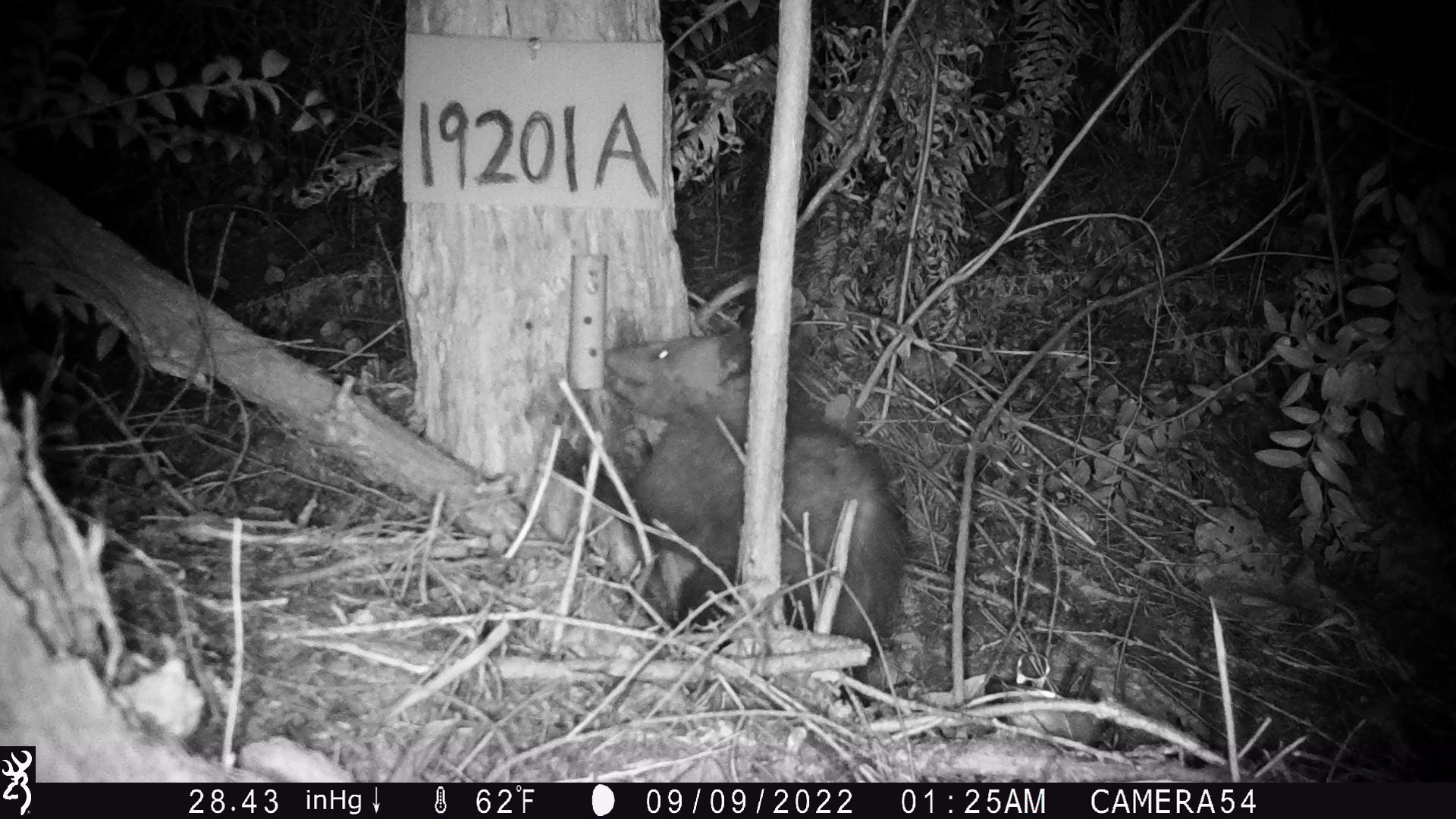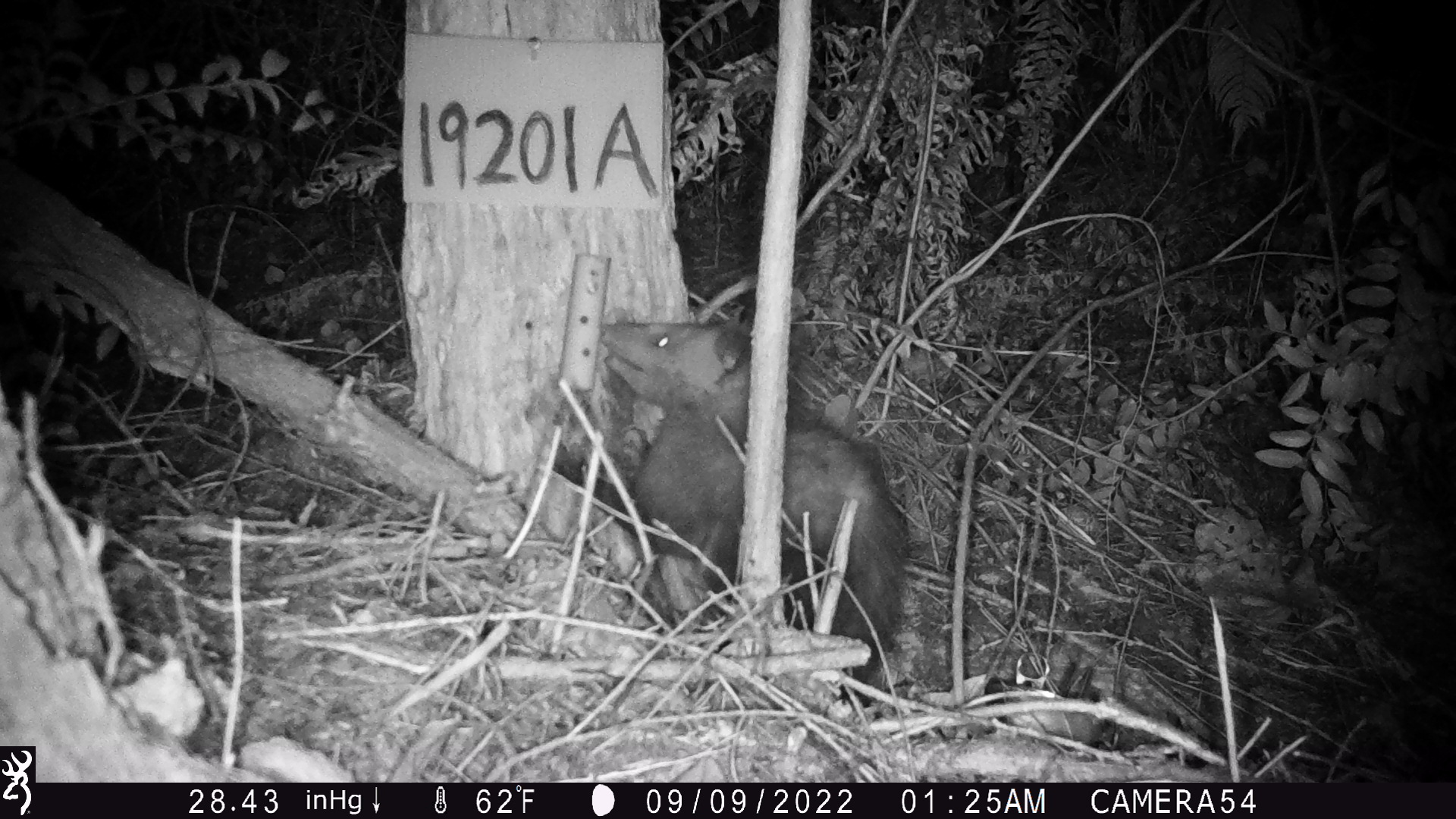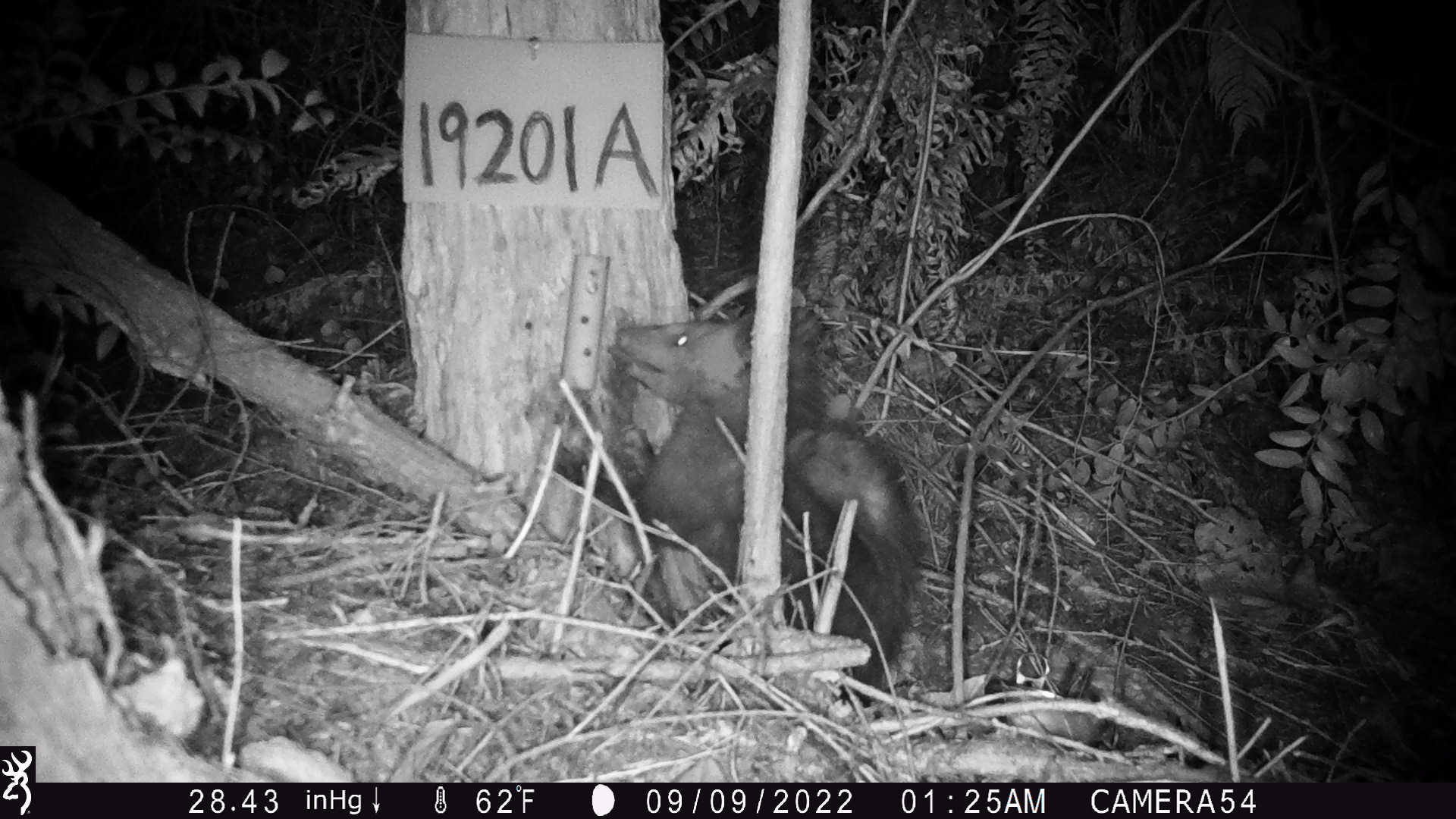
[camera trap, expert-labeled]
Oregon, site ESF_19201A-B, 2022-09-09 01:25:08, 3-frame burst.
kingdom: Animalia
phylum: Chordata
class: Mammalia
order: Didelphimorphia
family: Didelphidae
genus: Didelphis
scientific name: Didelphis virginiana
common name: virginia opossum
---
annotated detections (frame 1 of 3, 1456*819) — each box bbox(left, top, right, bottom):
virginia opossum: bbox(568, 300, 950, 683)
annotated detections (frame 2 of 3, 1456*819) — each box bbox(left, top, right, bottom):
virginia opossum: bbox(568, 285, 934, 721)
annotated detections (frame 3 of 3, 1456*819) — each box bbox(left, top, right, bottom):
virginia opossum: bbox(596, 303, 938, 742)